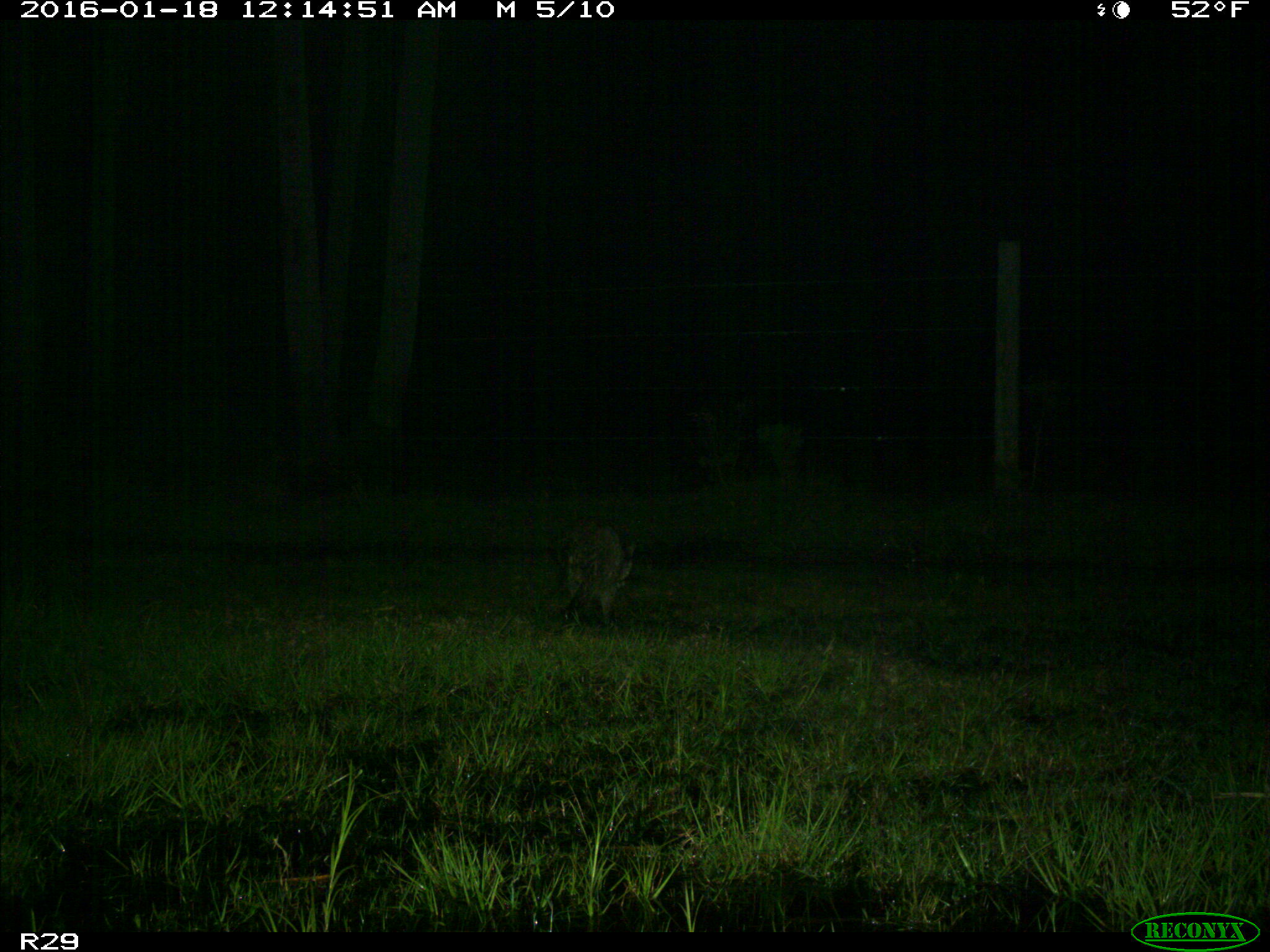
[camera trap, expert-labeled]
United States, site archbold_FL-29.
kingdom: Animalia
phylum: Chordata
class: Mammalia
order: Carnivora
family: Procyonidae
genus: Procyon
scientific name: Procyon lotor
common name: common raccoon